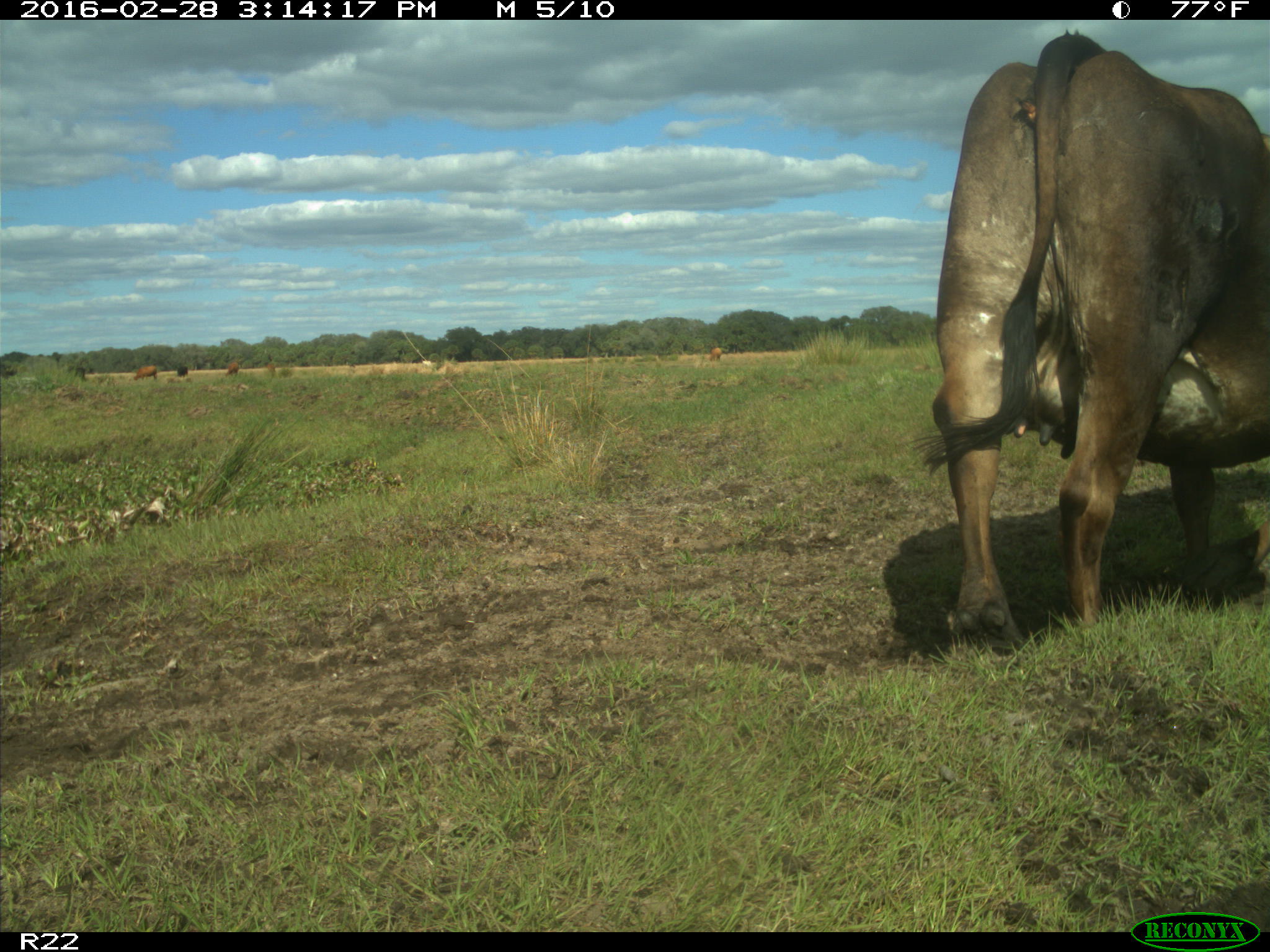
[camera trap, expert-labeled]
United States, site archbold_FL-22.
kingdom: Animalia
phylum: Chordata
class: Mammalia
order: Artiodactyla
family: Bovidae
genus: Bos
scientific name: Bos taurus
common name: domestic cow